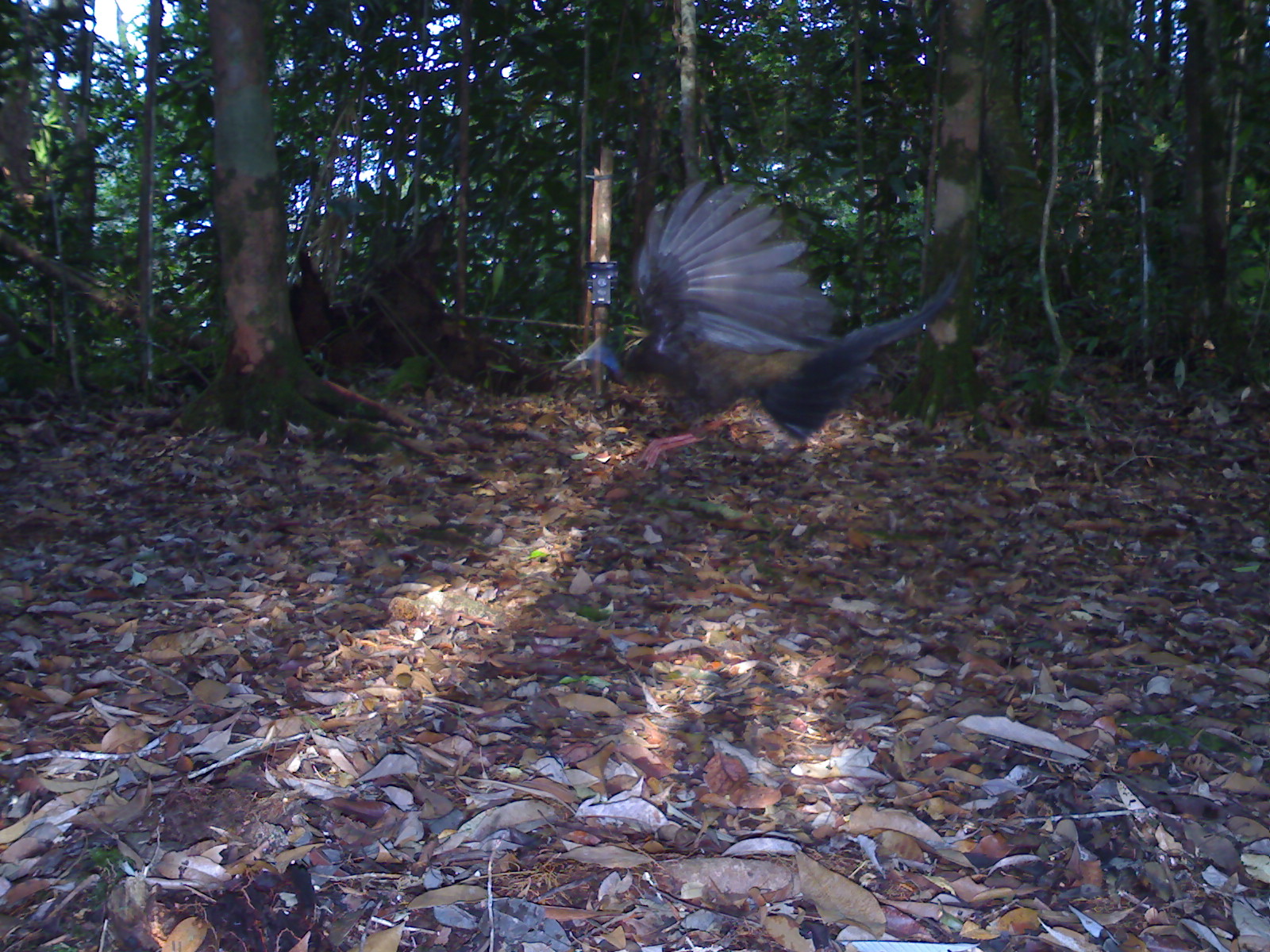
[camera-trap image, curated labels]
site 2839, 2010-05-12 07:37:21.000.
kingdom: Animalia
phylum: Chordata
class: Aves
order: Galliformes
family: Phasianidae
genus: Argusianus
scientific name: Argusianus argus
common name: great argus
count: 1